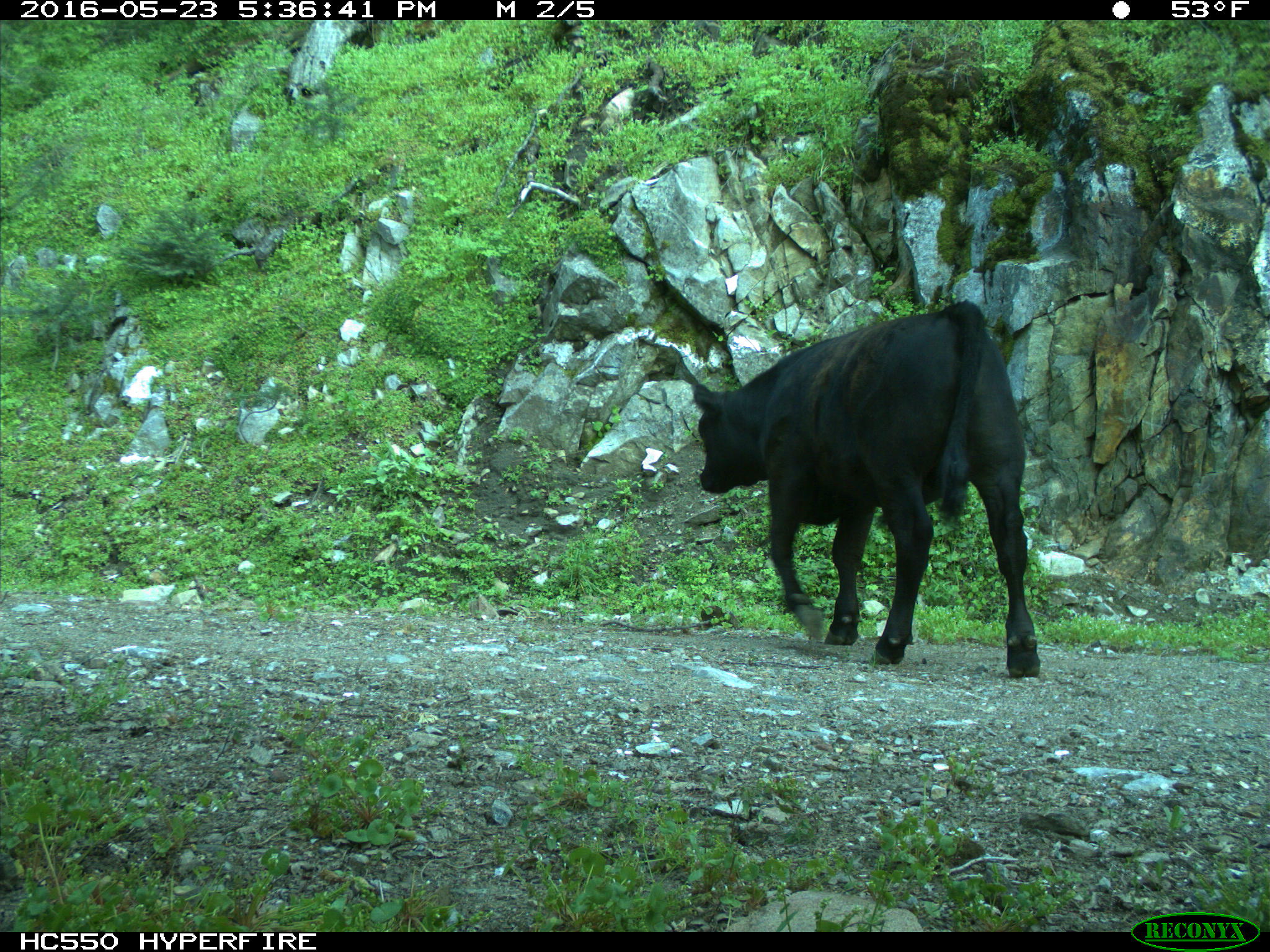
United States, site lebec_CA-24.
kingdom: Animalia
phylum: Chordata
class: Mammalia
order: Artiodactyla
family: Bovidae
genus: Bos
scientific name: Bos taurus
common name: domestic cow